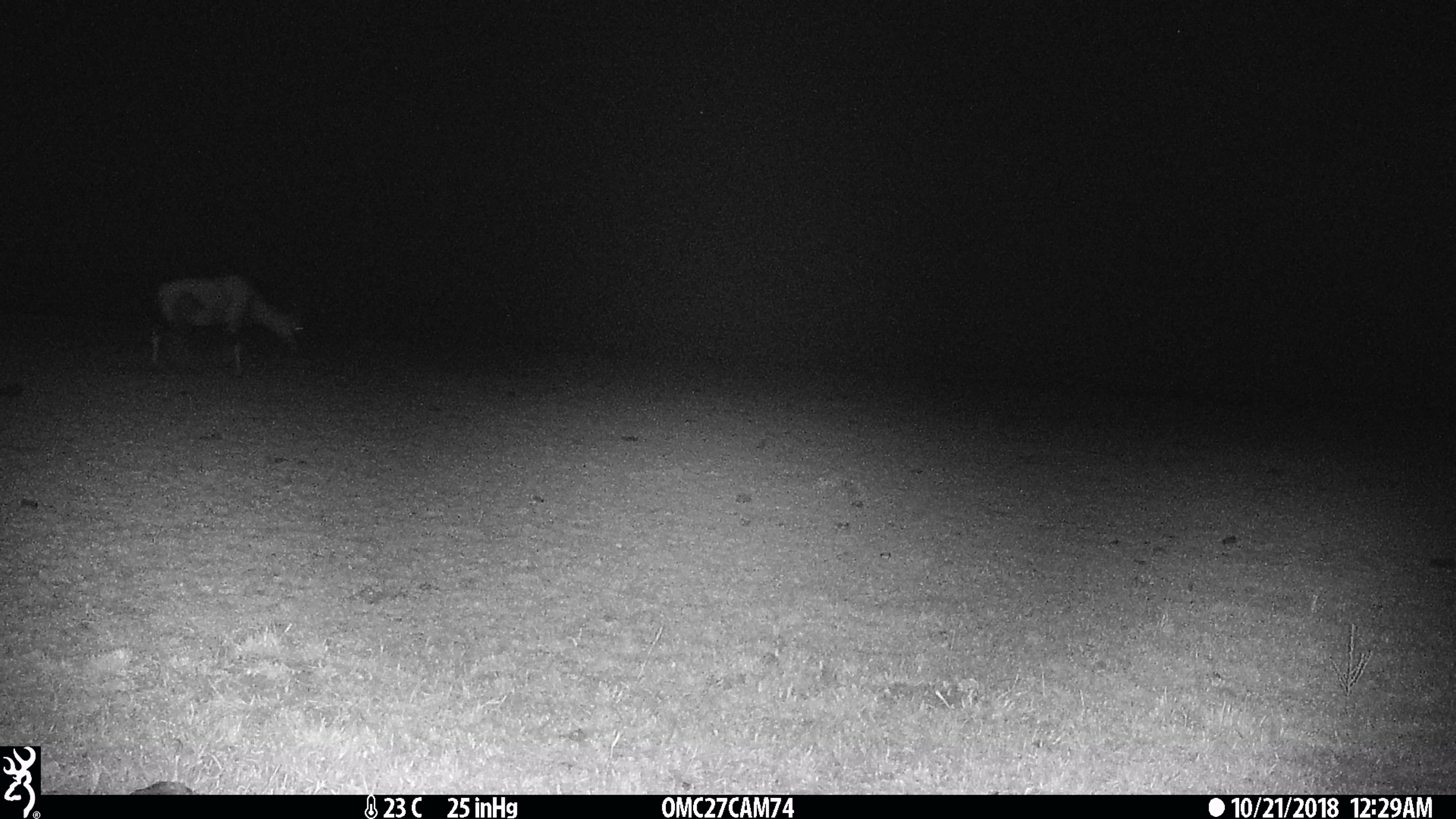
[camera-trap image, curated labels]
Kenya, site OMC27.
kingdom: Animalia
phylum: Chordata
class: Mammalia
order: Artiodactyla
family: Bovidae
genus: Damaliscus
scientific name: Damaliscus lunatus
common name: topi